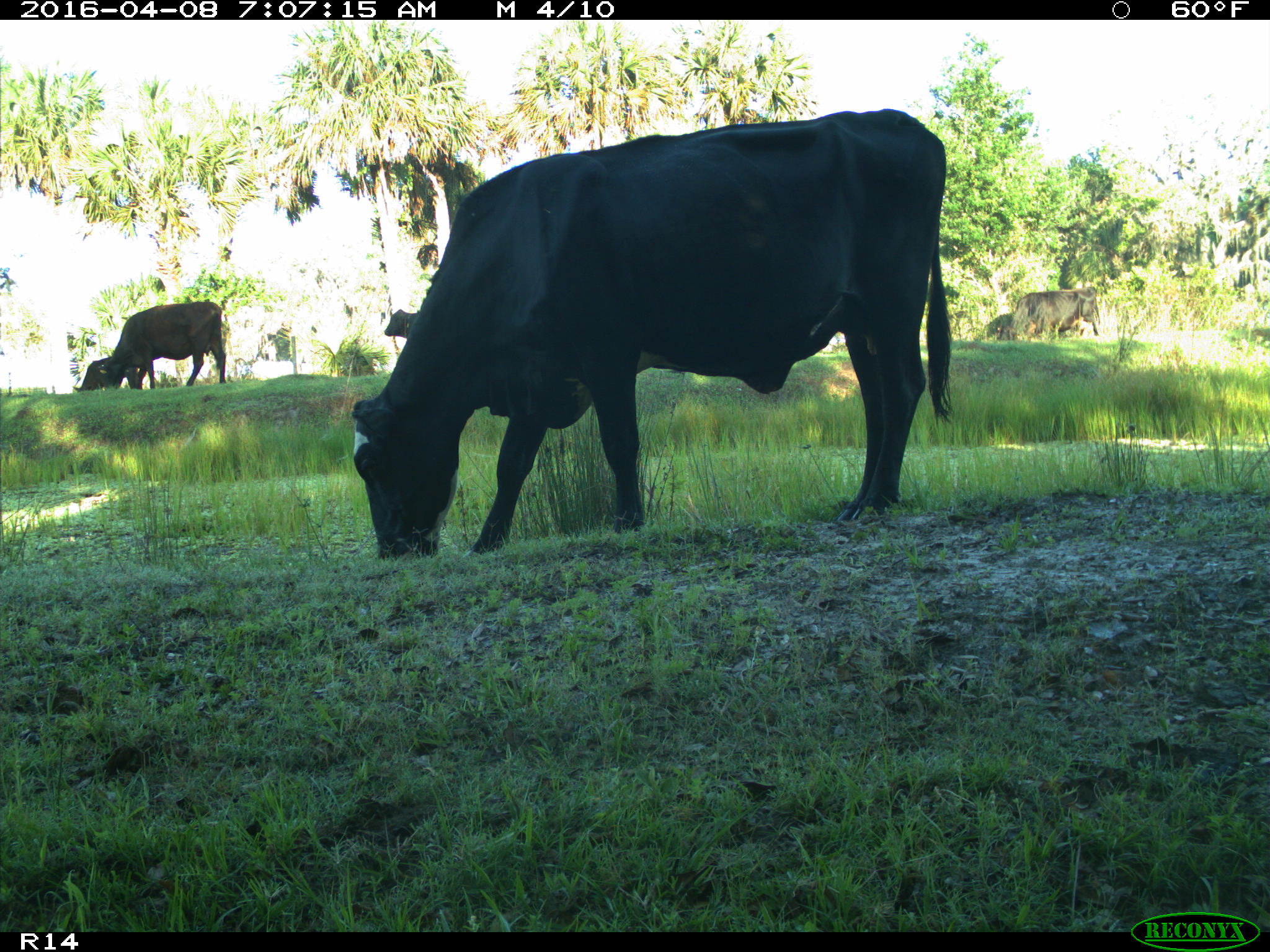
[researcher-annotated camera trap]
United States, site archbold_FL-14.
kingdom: Animalia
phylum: Chordata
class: Mammalia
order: Artiodactyla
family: Bovidae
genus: Bos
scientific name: Bos taurus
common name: domestic cow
Bos taurus (domestic cow).